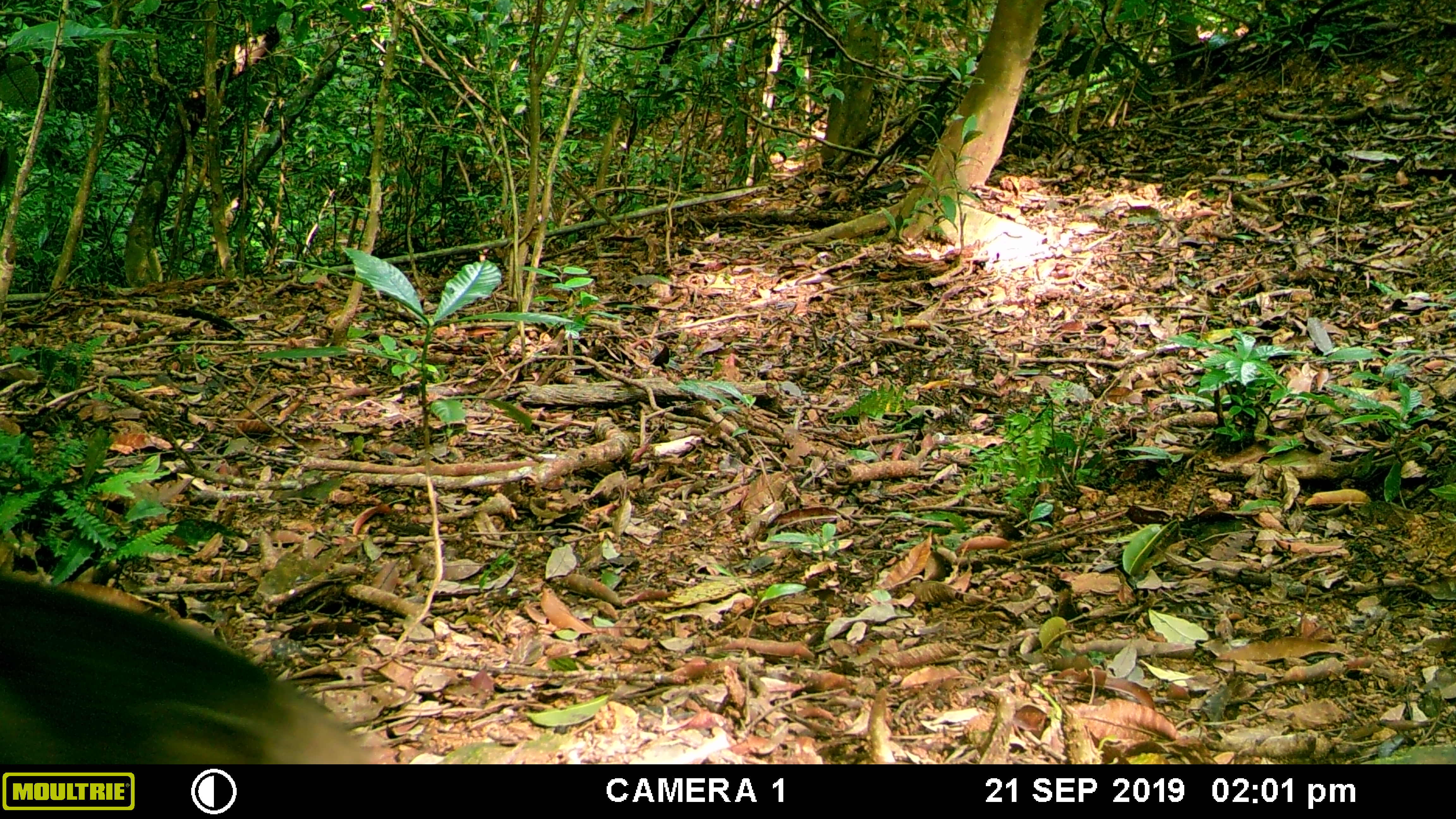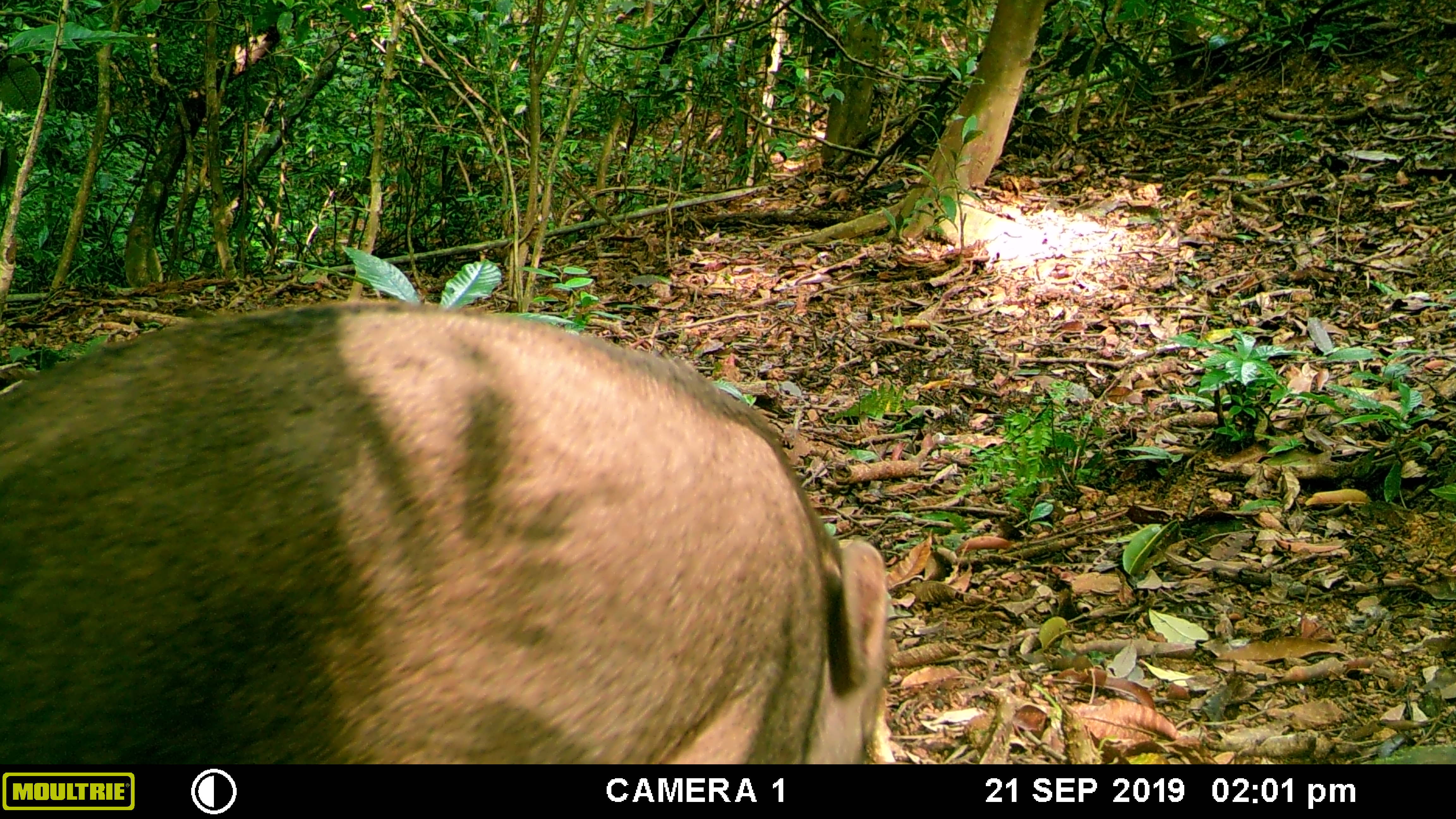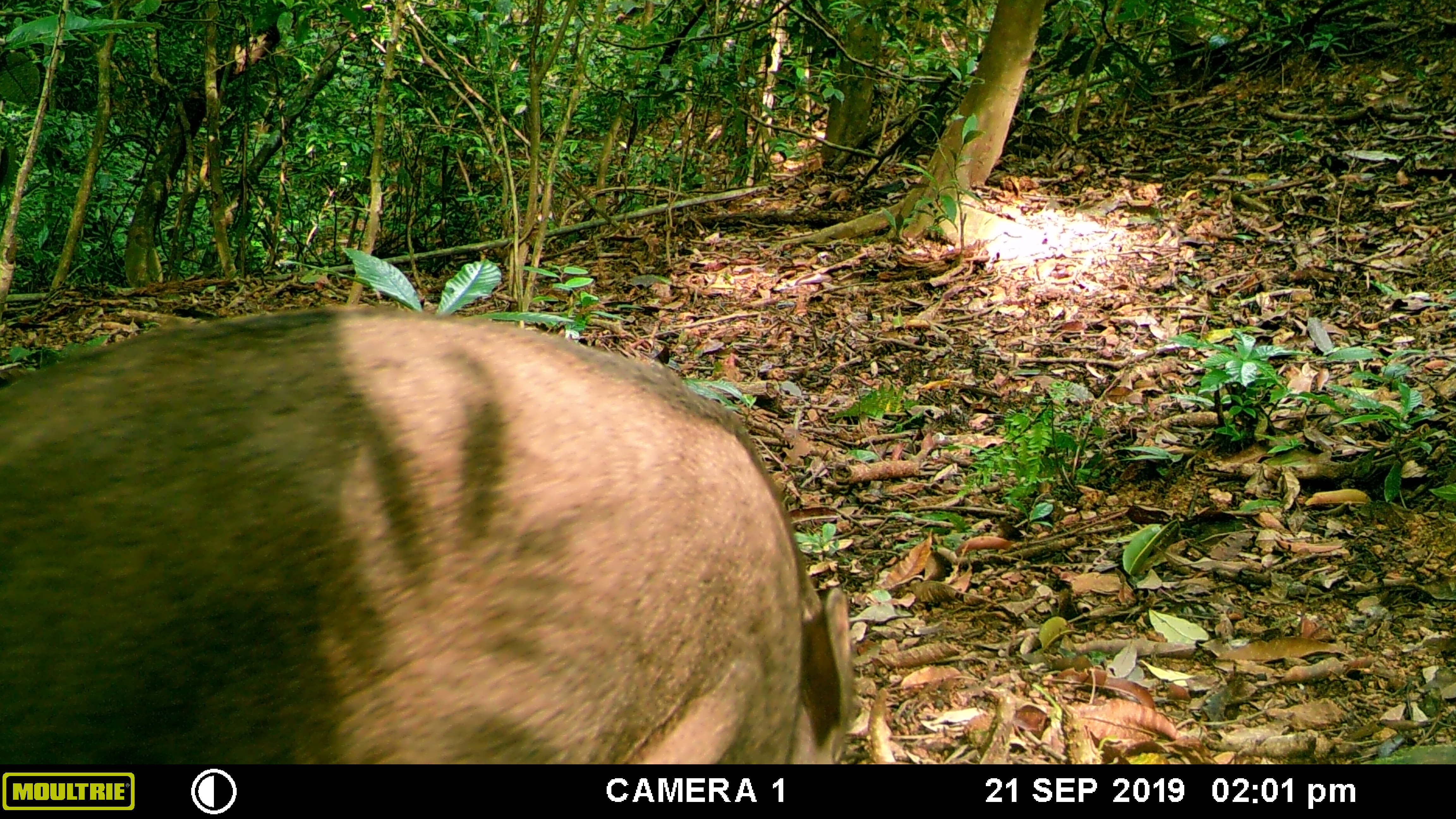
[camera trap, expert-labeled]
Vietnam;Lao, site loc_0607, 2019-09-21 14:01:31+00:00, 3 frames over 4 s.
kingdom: Animalia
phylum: Chordata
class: Mammalia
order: Artiodactyla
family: Suidae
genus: Sus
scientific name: Sus scrofa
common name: eurasian wild pig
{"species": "eurasian wild pig (Sus scrofa)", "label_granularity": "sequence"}